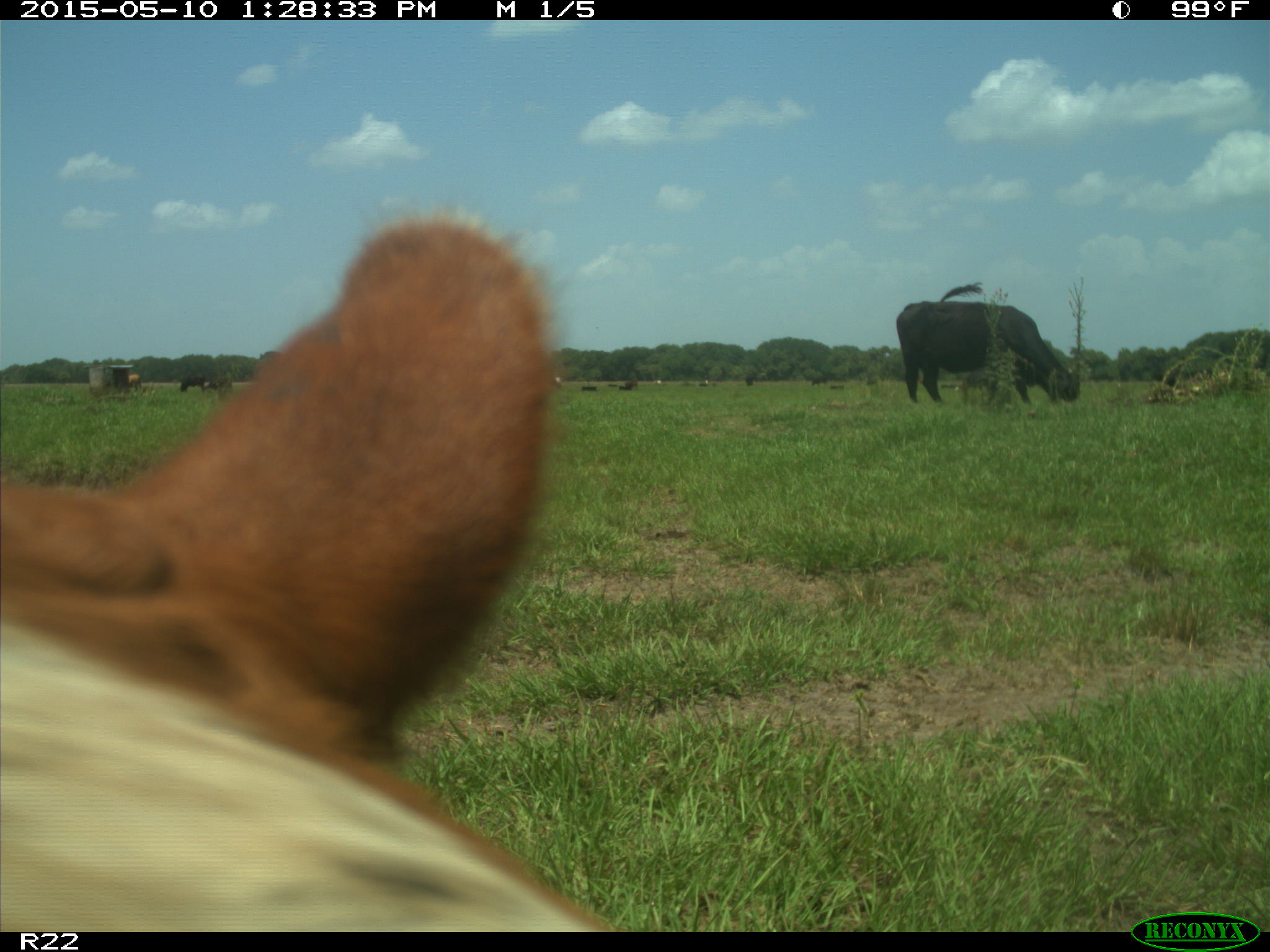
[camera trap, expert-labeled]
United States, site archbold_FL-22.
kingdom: Animalia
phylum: Chordata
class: Mammalia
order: Artiodactyla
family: Bovidae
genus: Bos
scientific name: Bos taurus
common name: domestic cow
Bos taurus (domestic cow).